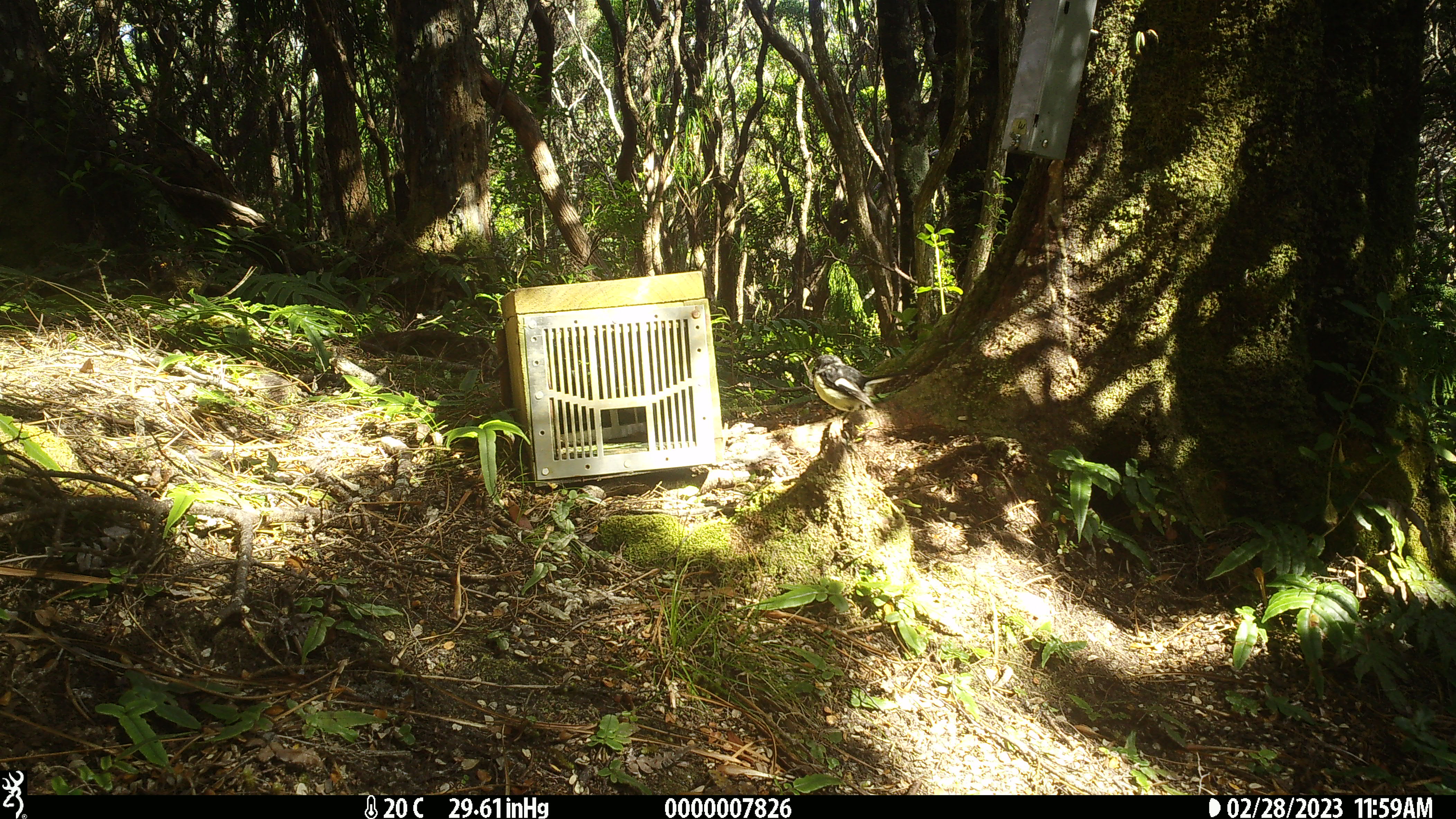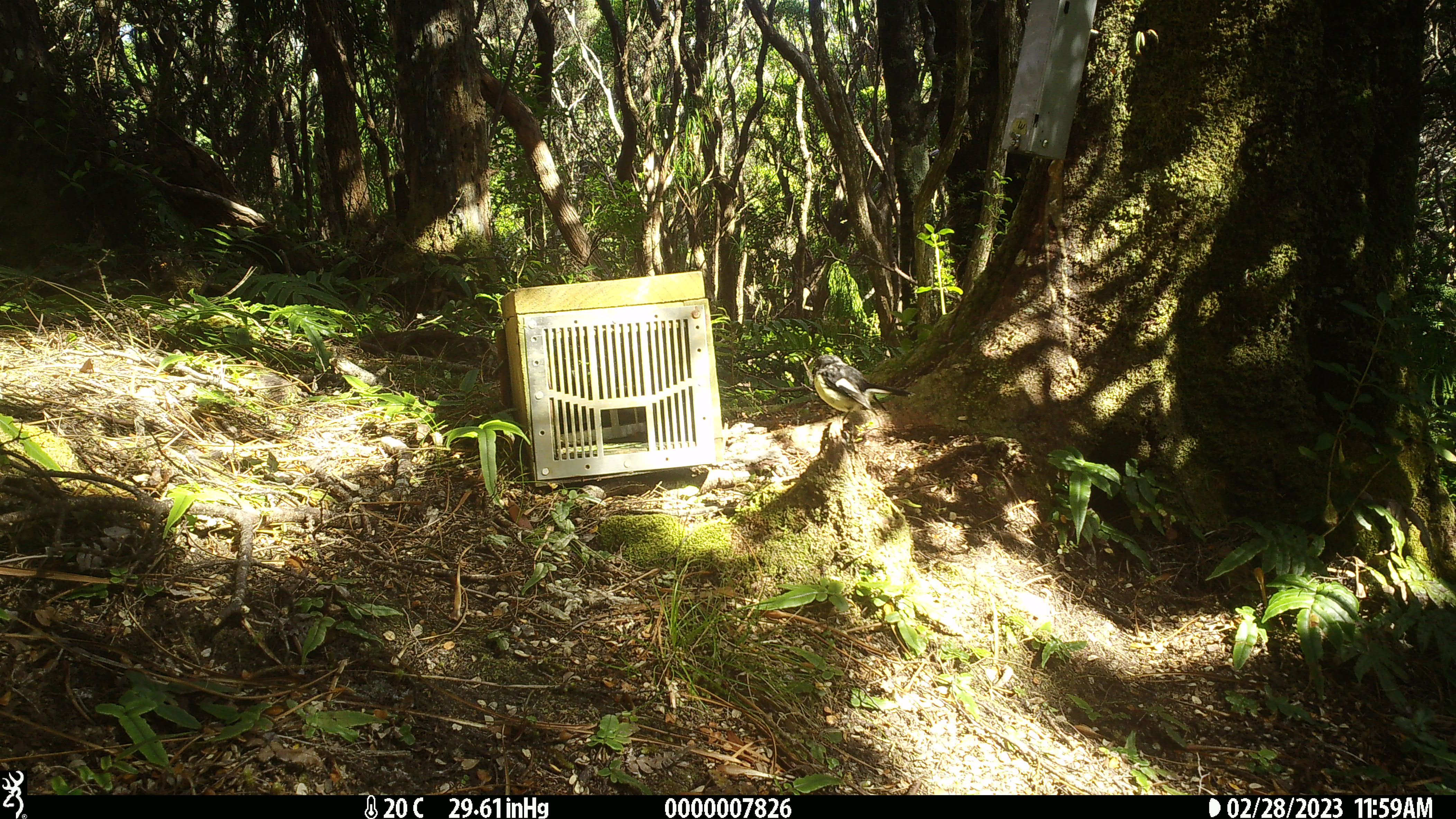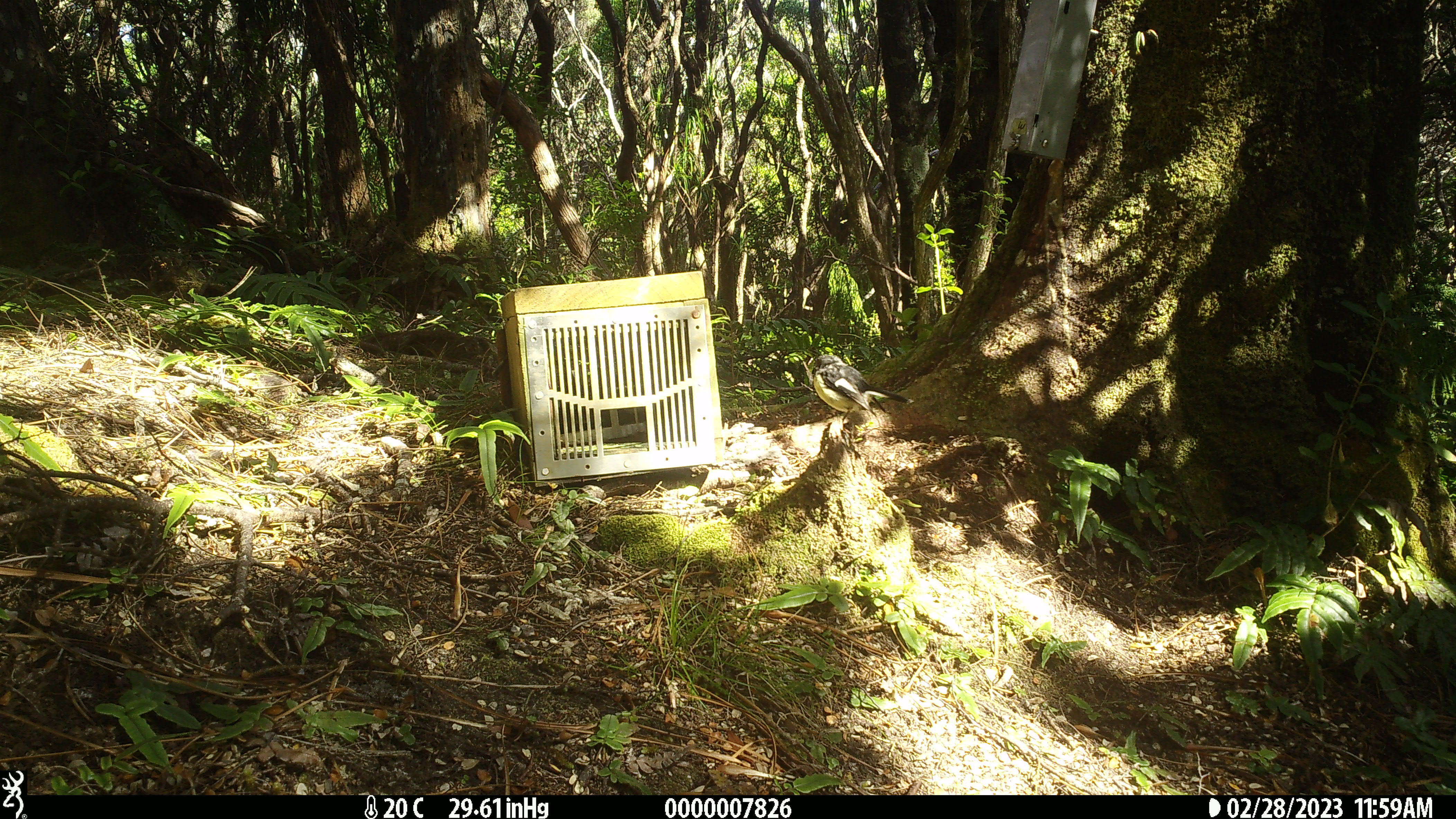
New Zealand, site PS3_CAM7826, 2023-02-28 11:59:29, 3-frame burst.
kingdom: Animalia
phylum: Chordata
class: Aves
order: Passeriformes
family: Petroicidae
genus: Petroica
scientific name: Petroica macrocephala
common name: tomtit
Tomtit (Petroica macrocephala).